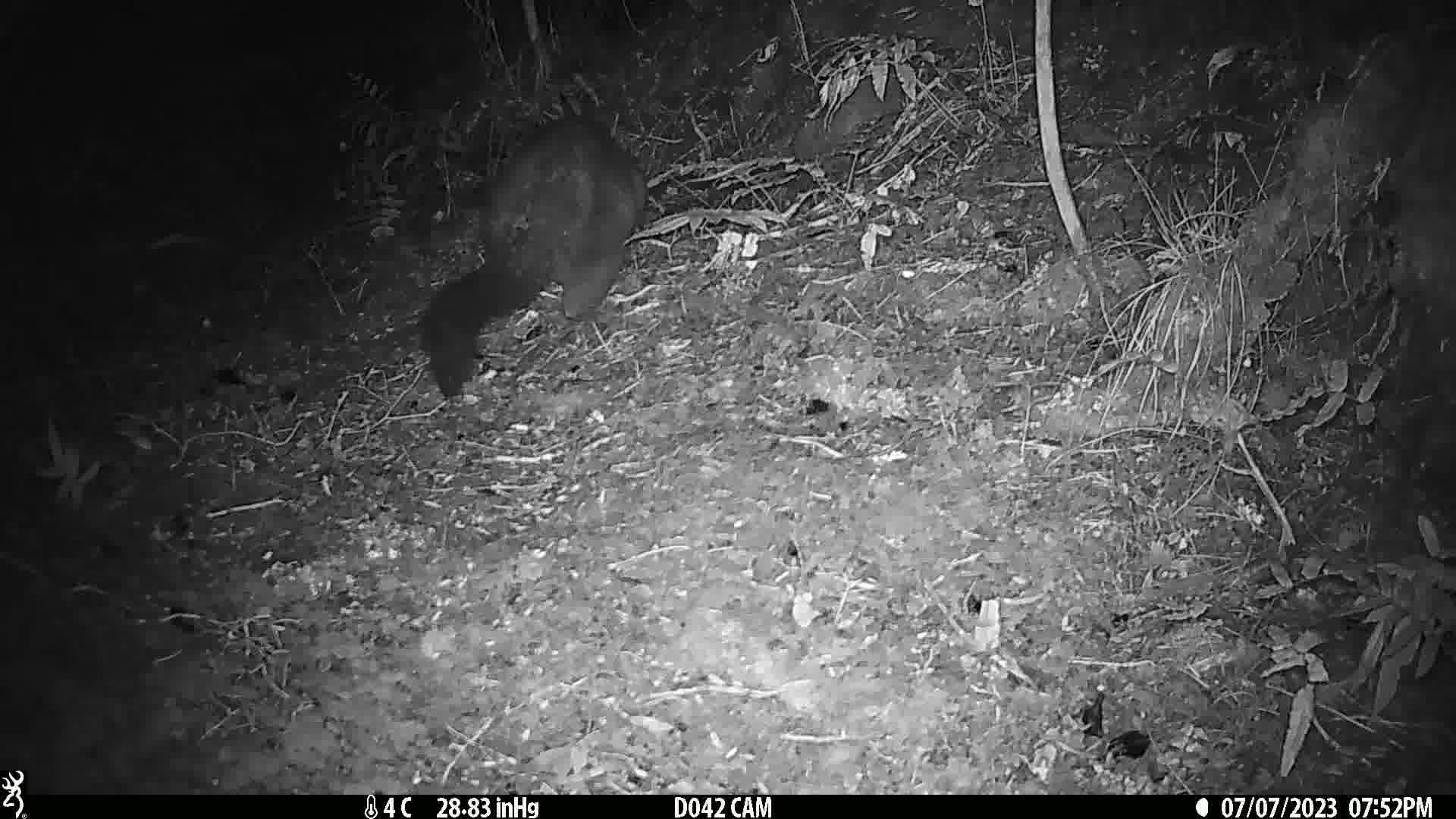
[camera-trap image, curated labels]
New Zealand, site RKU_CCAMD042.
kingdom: Animalia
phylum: Chordata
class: Mammalia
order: Diprotodontia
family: Phalangeridae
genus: Trichosurus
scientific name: Trichosurus vulpecula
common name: common brushtail possum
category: possum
Possum (common brushtail possum) (Trichosurus vulpecula).